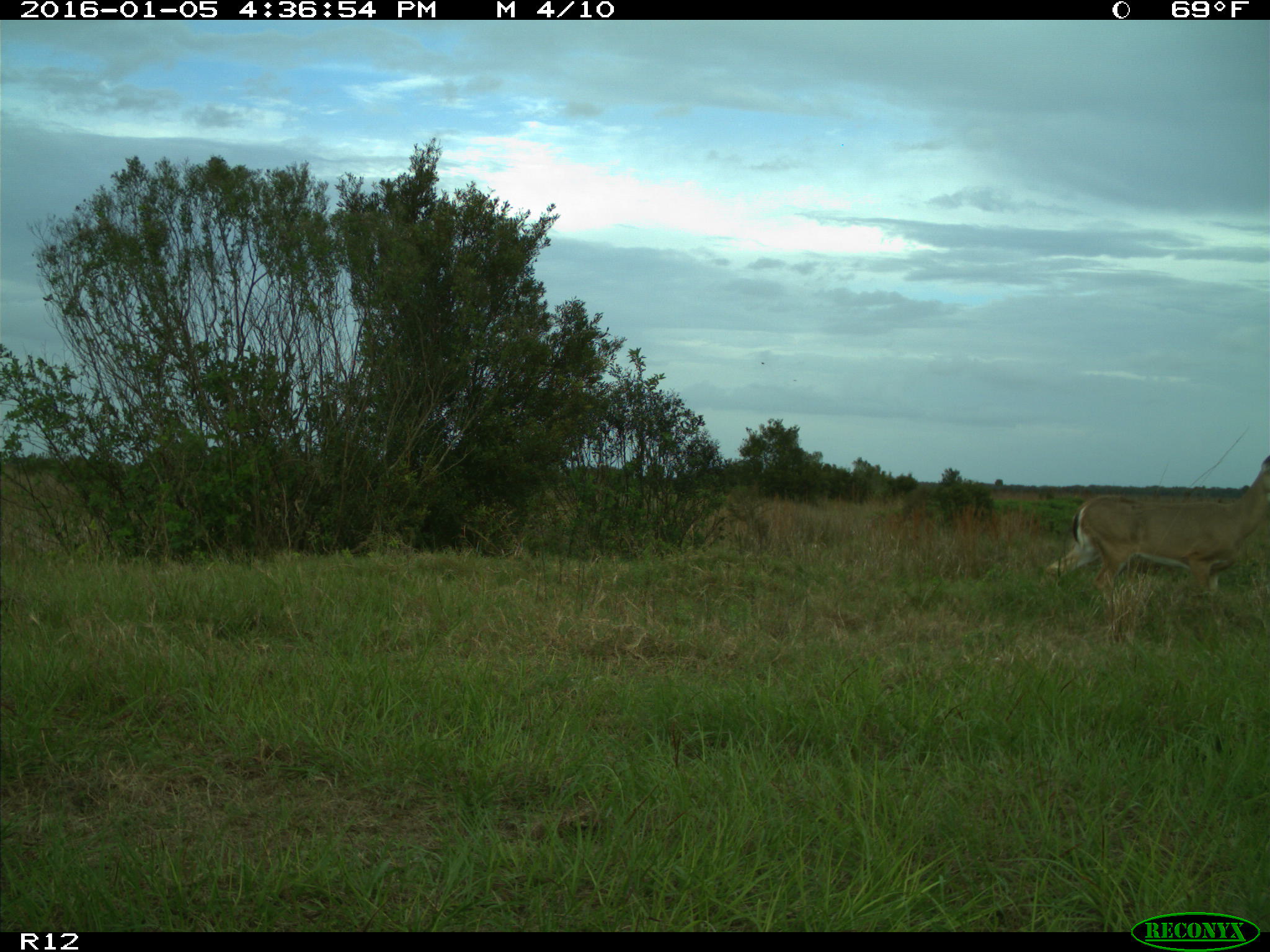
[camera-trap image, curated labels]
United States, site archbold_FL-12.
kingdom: Animalia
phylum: Chordata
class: Mammalia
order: Artiodactyla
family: Cervidae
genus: Odocoileus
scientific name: Odocoileus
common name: deer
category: unidentified deer